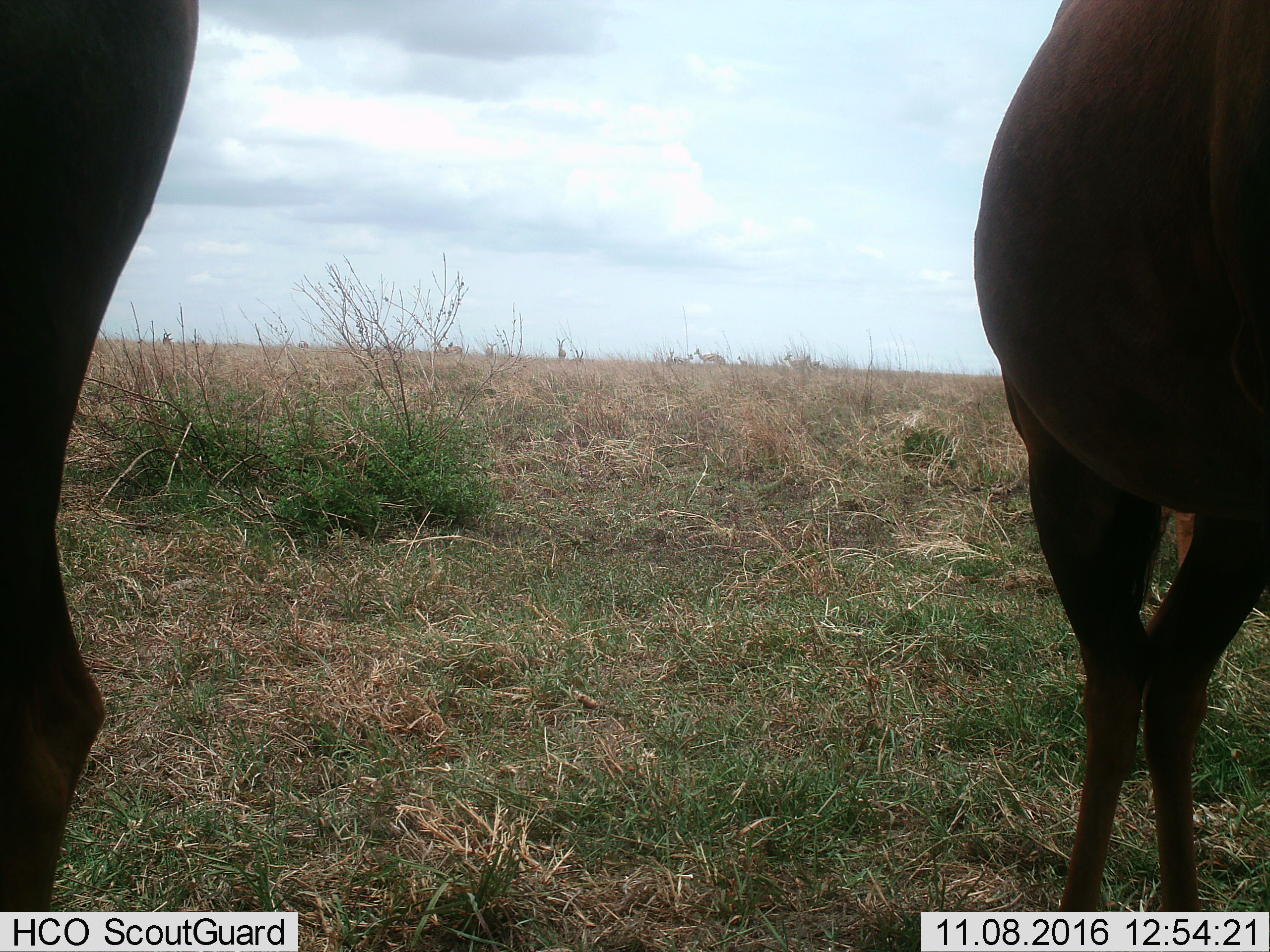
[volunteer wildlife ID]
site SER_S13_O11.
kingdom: Animalia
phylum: Chordata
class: Mammalia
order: Artiodactyla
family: Bovidae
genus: Damaliscus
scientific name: Damaliscus lunatus jimela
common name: topi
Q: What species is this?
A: Topi (Damaliscus lunatus jimela).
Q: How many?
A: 2.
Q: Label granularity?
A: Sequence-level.